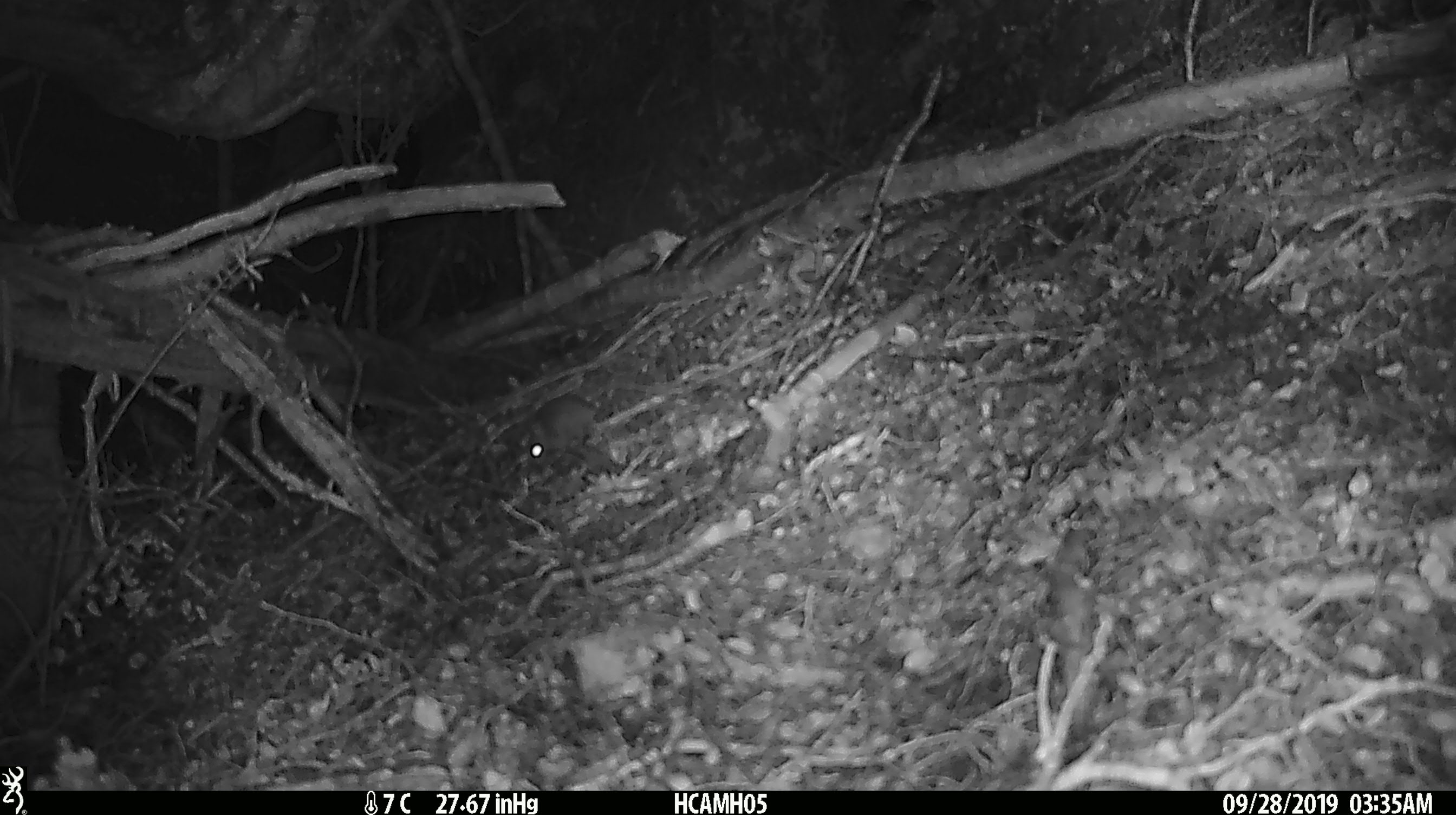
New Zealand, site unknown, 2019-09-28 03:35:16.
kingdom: Animalia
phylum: Chordata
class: Mammalia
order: Rodentia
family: Muridae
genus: Mus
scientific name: Mus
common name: mouse